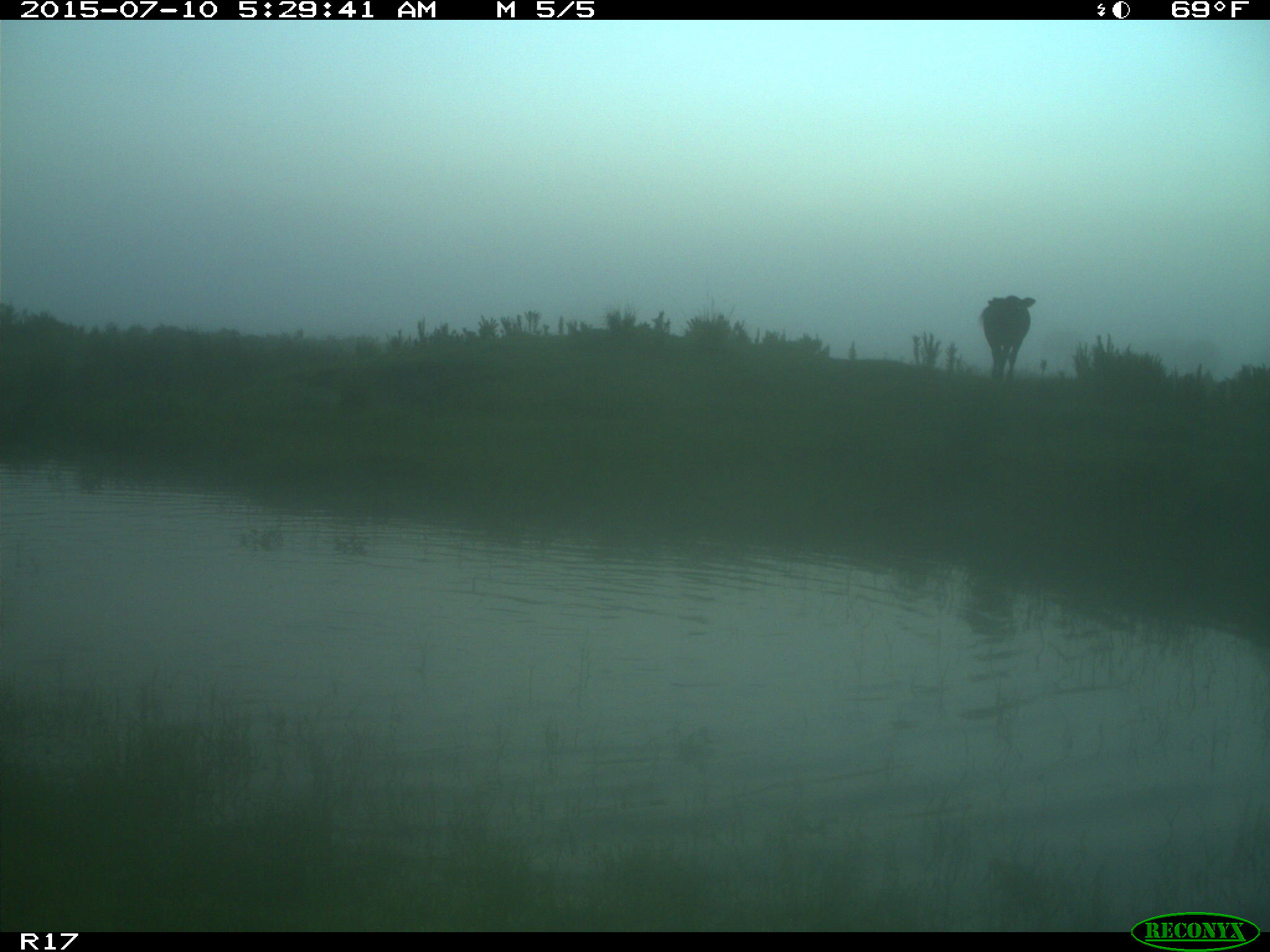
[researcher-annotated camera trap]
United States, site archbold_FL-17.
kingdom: Animalia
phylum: Chordata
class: Mammalia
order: Artiodactyla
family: Bovidae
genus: Bos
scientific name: Bos taurus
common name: domestic cow